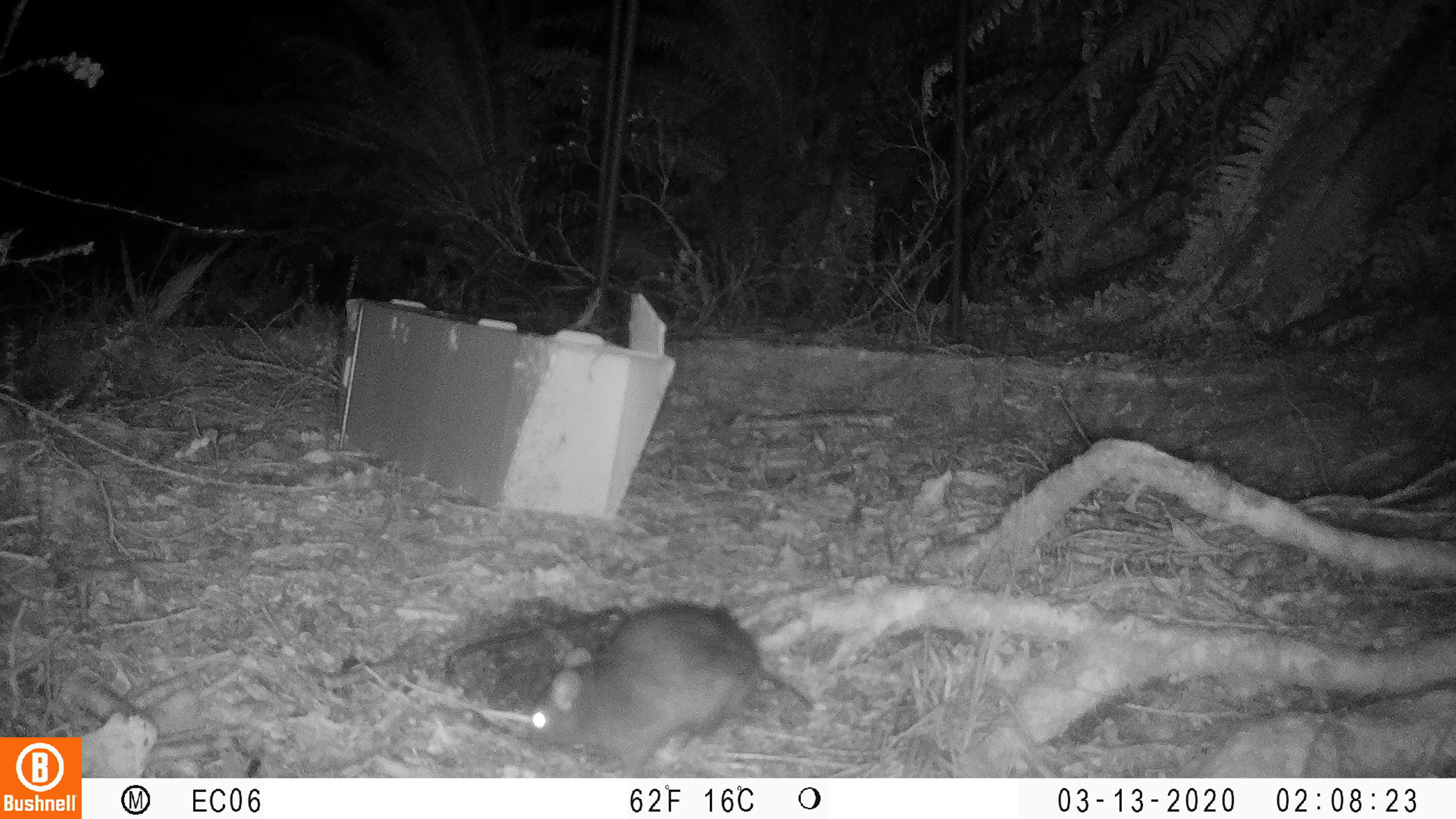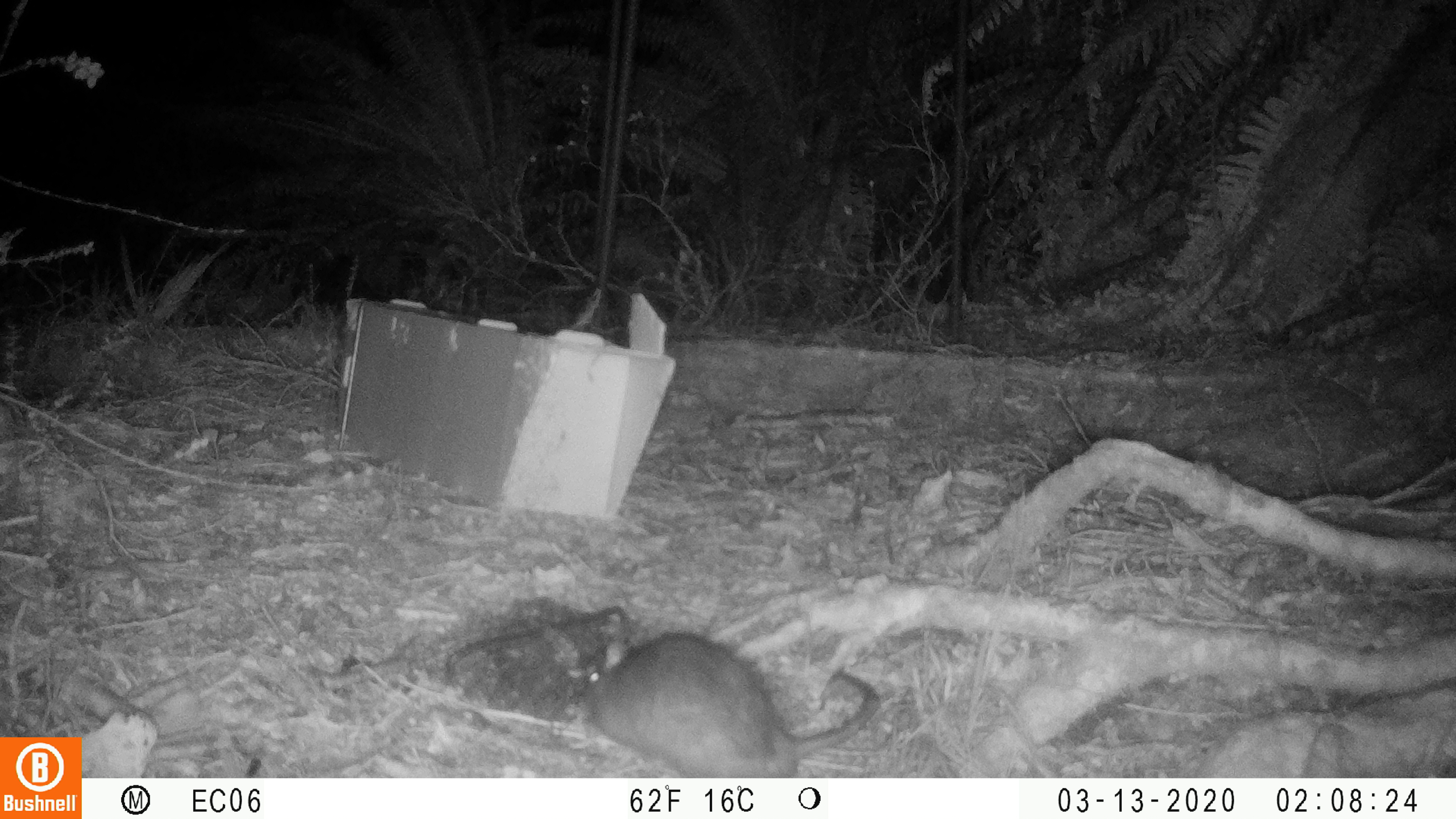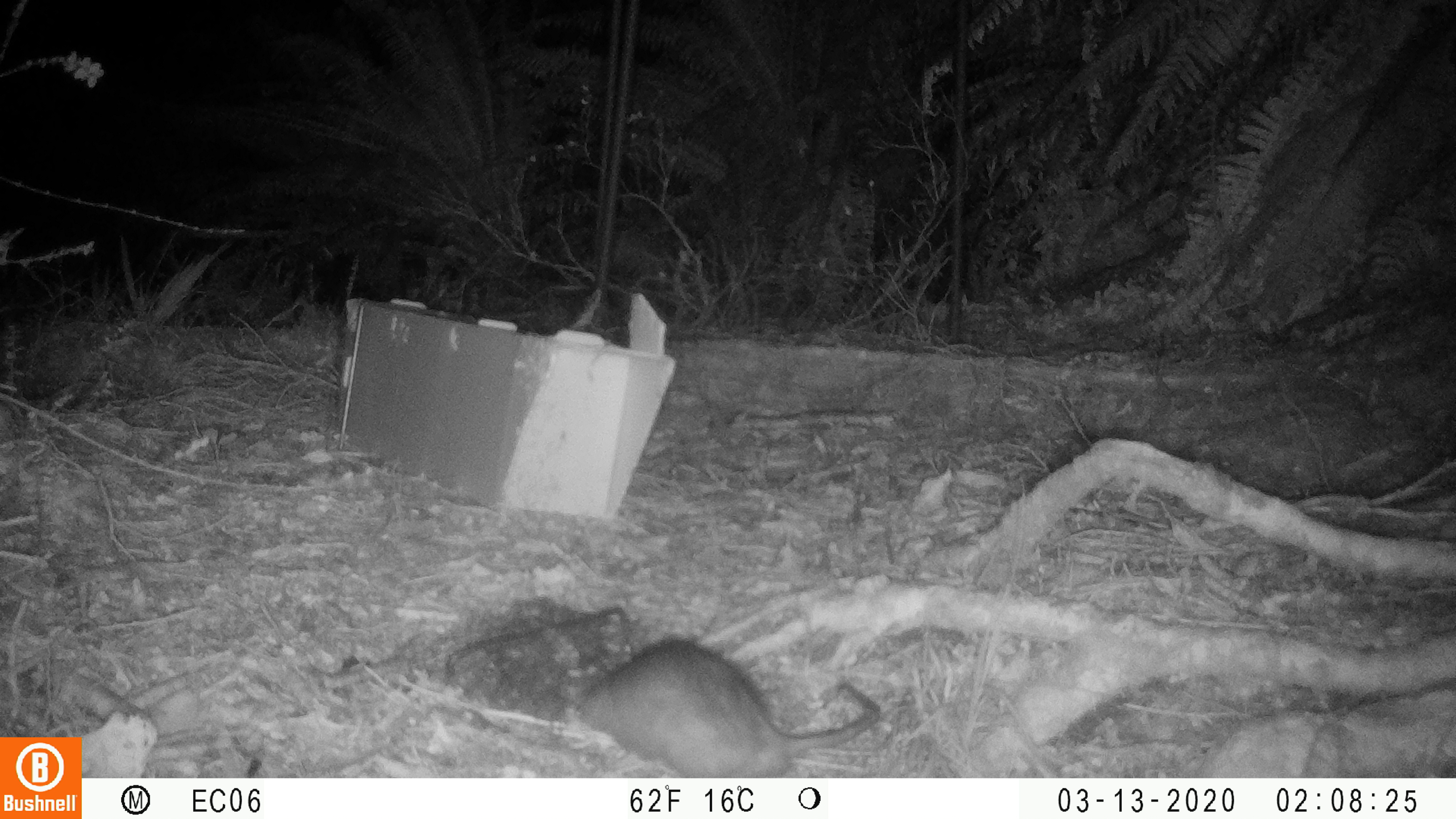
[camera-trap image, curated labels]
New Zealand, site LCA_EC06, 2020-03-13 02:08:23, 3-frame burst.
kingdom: Animalia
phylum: Chordata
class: Mammalia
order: Rodentia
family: Muridae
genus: Rattus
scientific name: Rattus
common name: rat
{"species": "rat (Rattus)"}